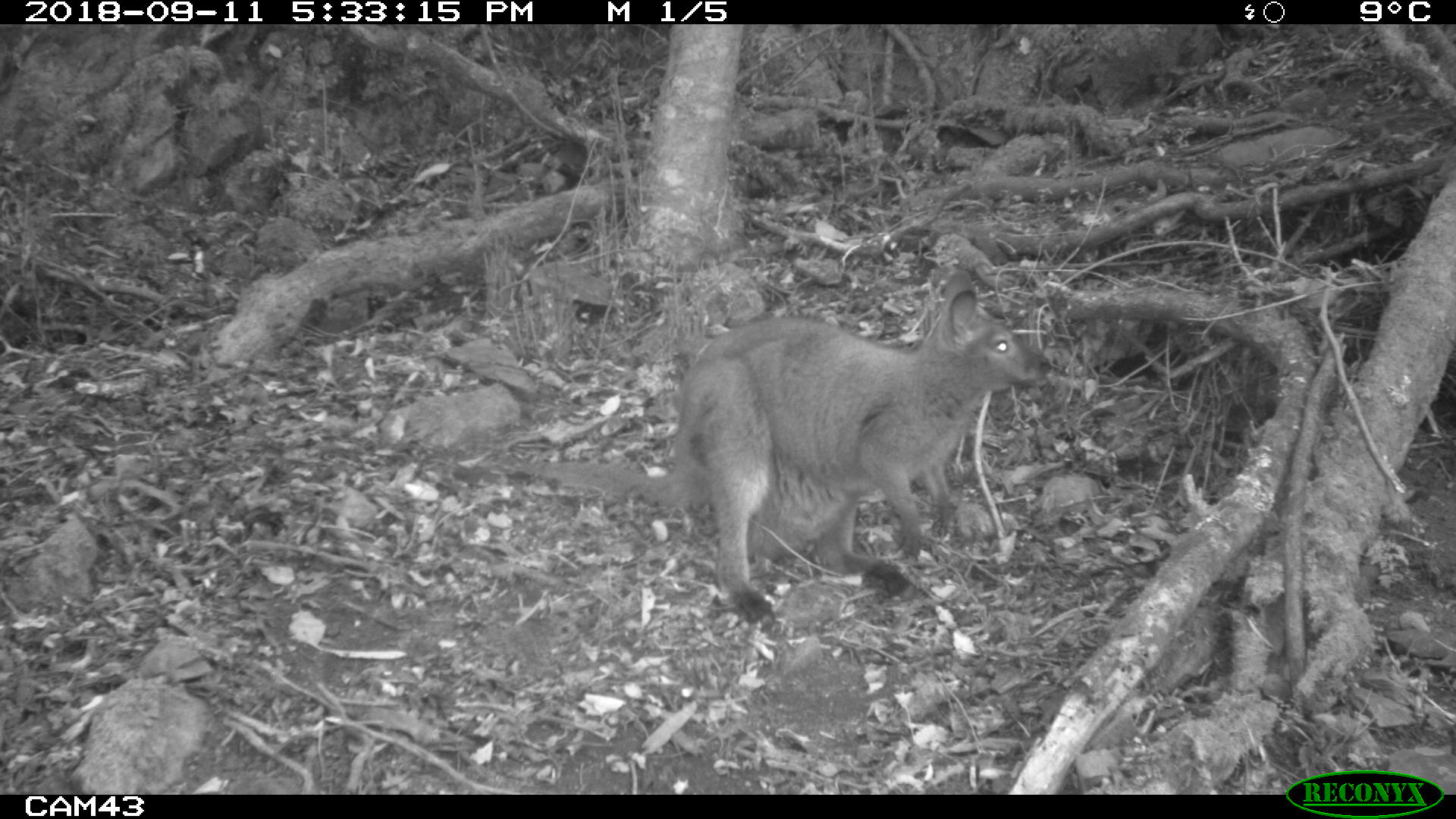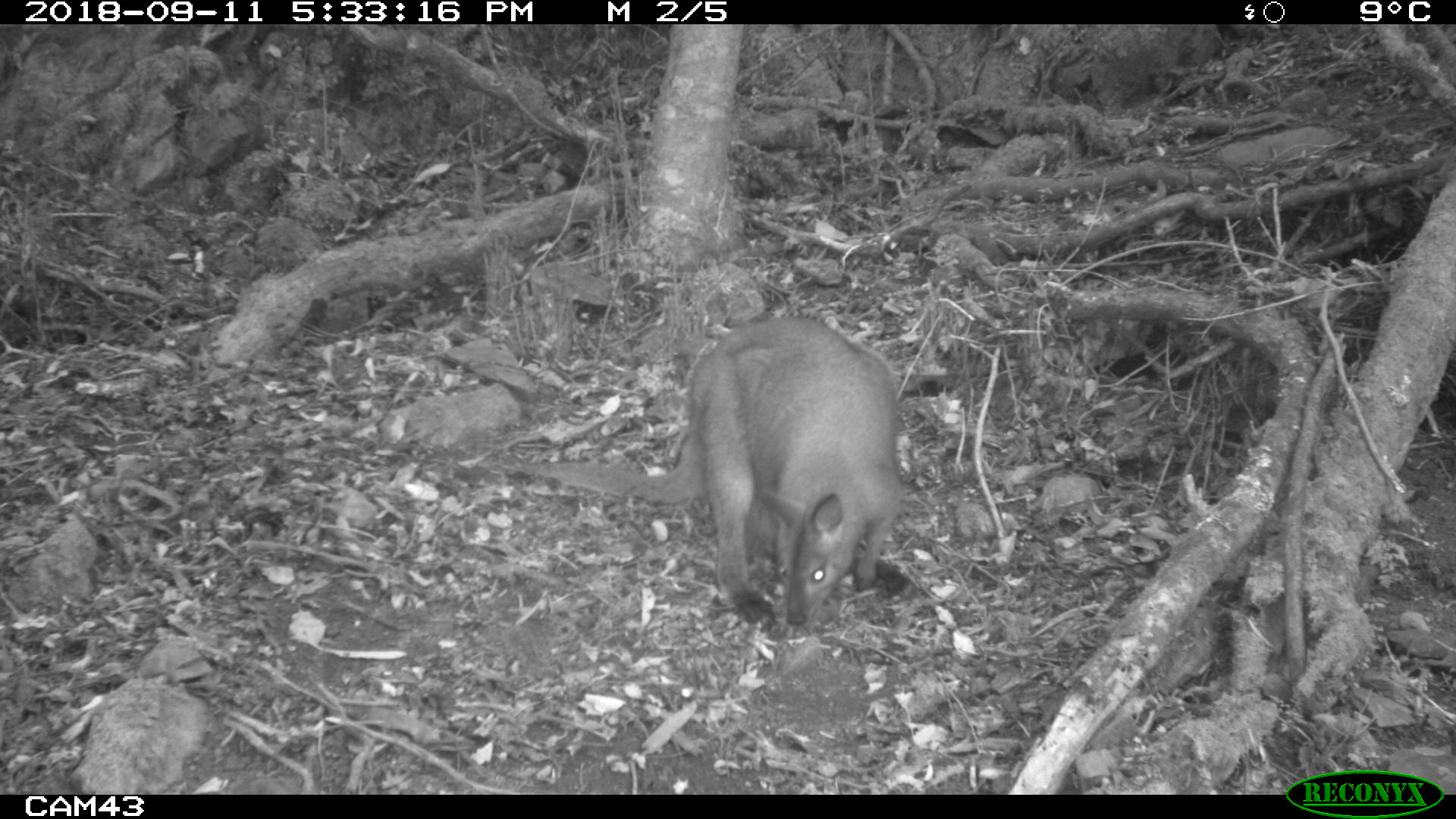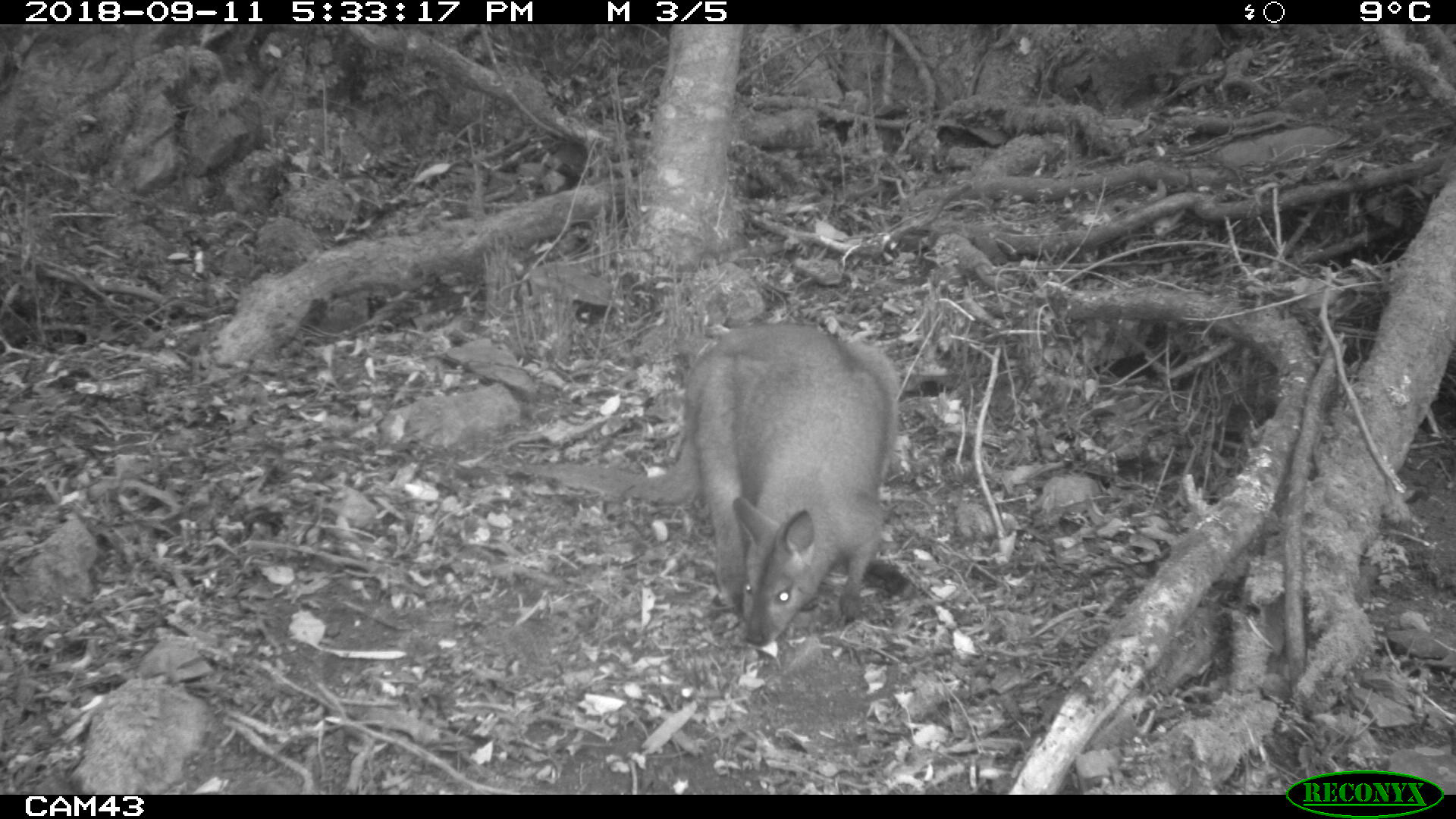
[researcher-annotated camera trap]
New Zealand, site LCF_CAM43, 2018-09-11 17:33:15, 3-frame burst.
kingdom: Animalia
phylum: Chordata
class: Mammalia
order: Diprotodontia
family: Macropodidae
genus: Notamacropus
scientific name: Notamacropus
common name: wallaby